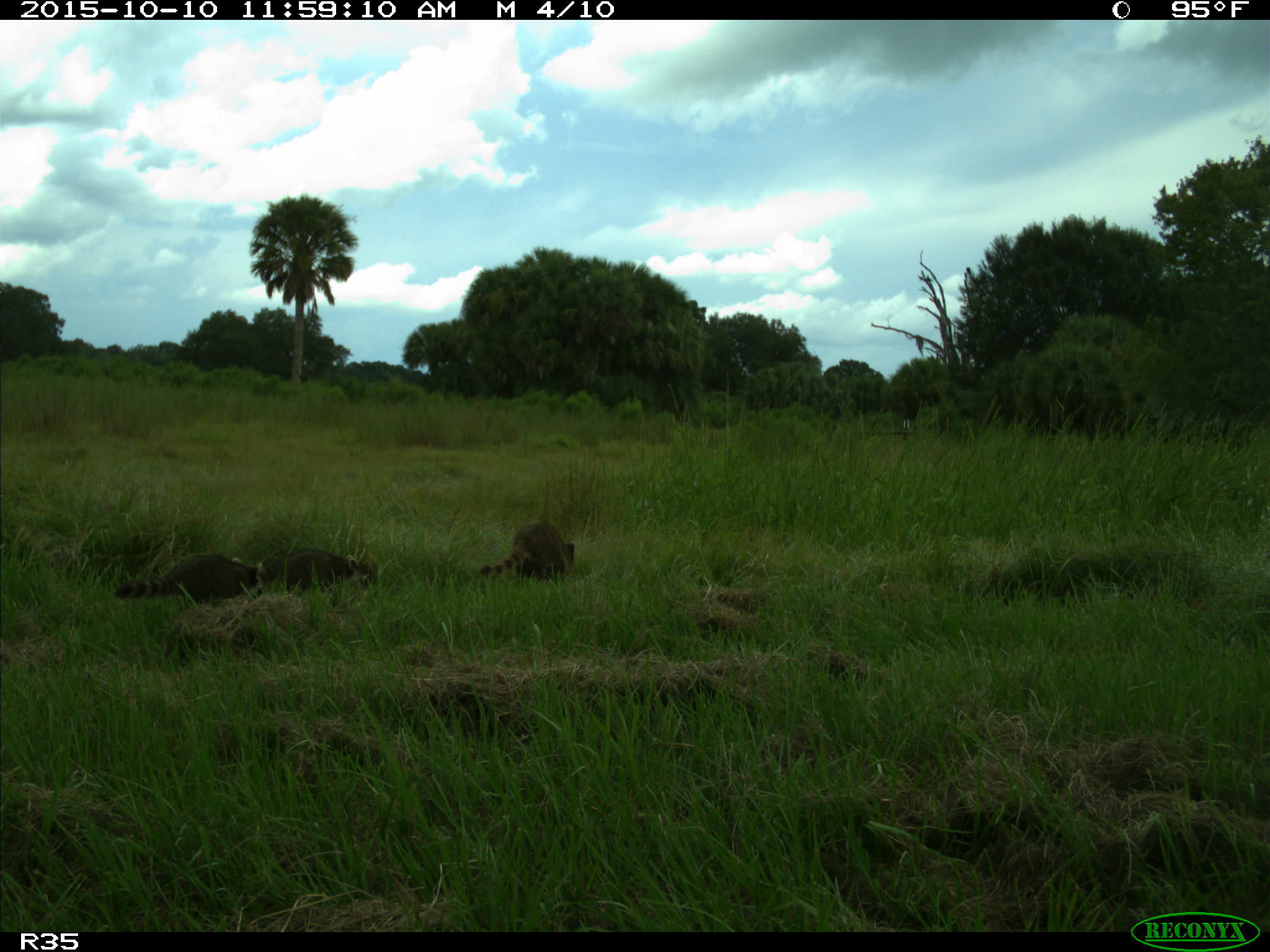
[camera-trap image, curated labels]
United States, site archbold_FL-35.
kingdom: Animalia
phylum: Chordata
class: Mammalia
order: Carnivora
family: Procyonidae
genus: Procyon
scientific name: Procyon lotor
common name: common raccoon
Procyon lotor (common raccoon).